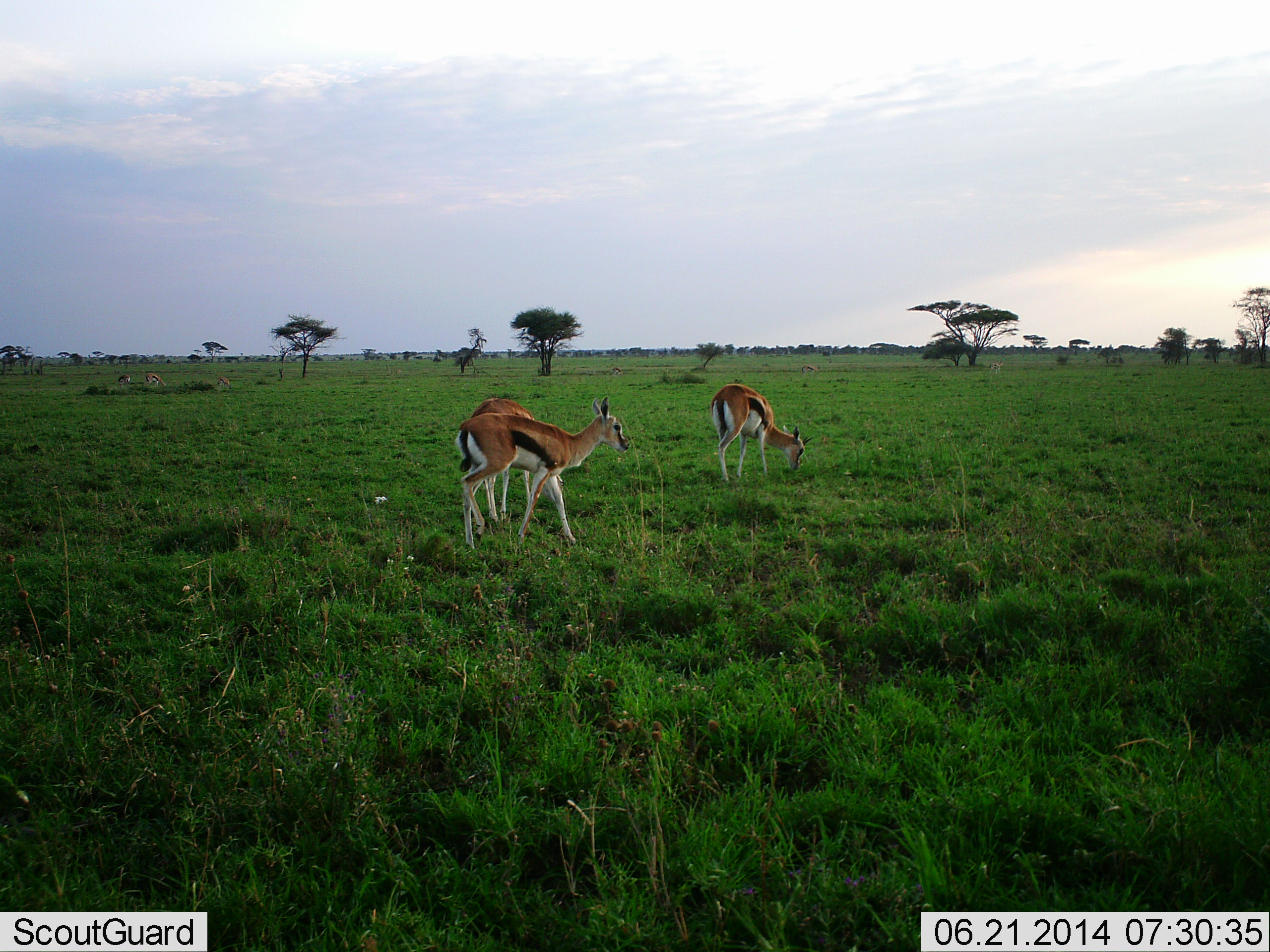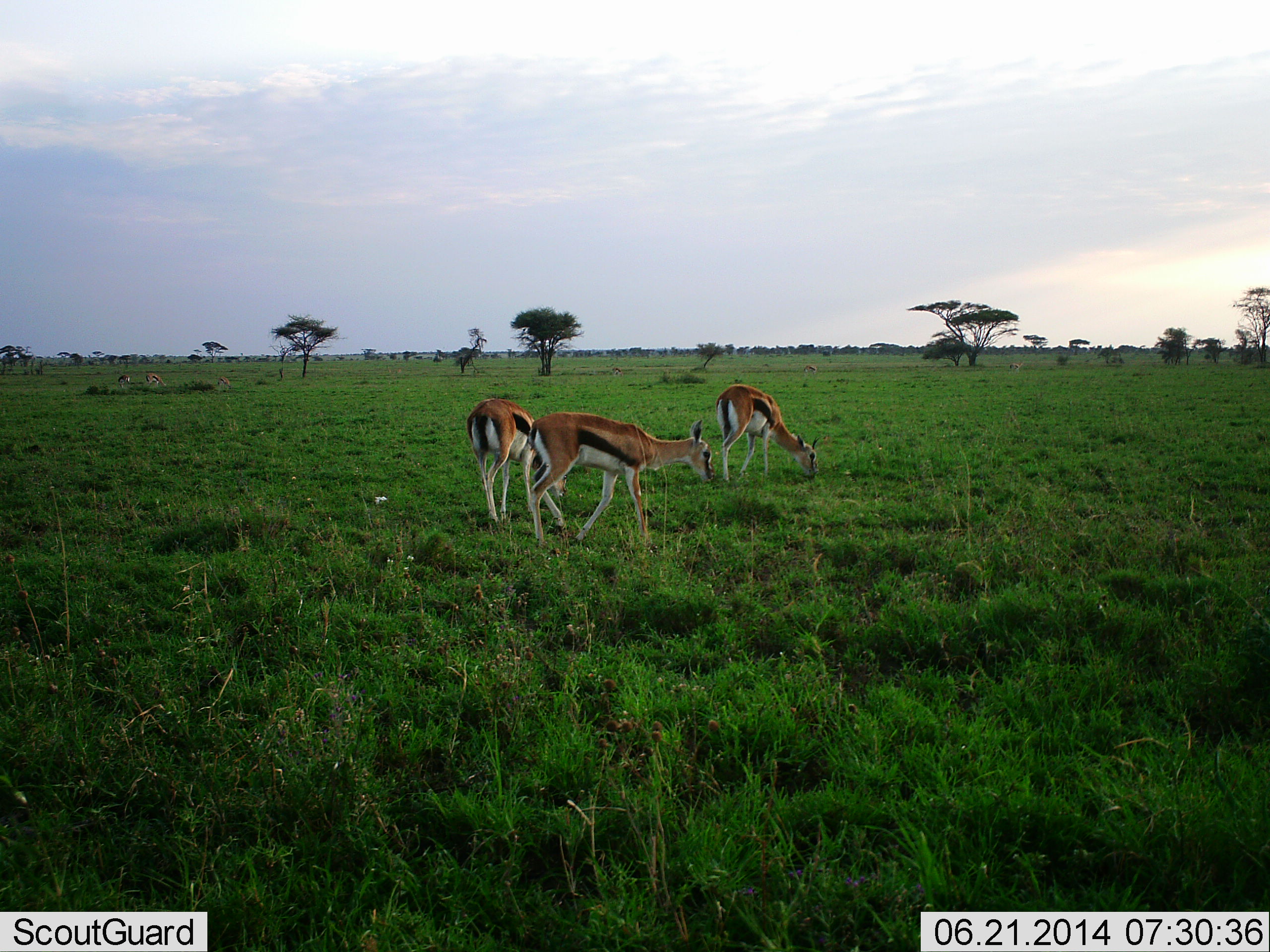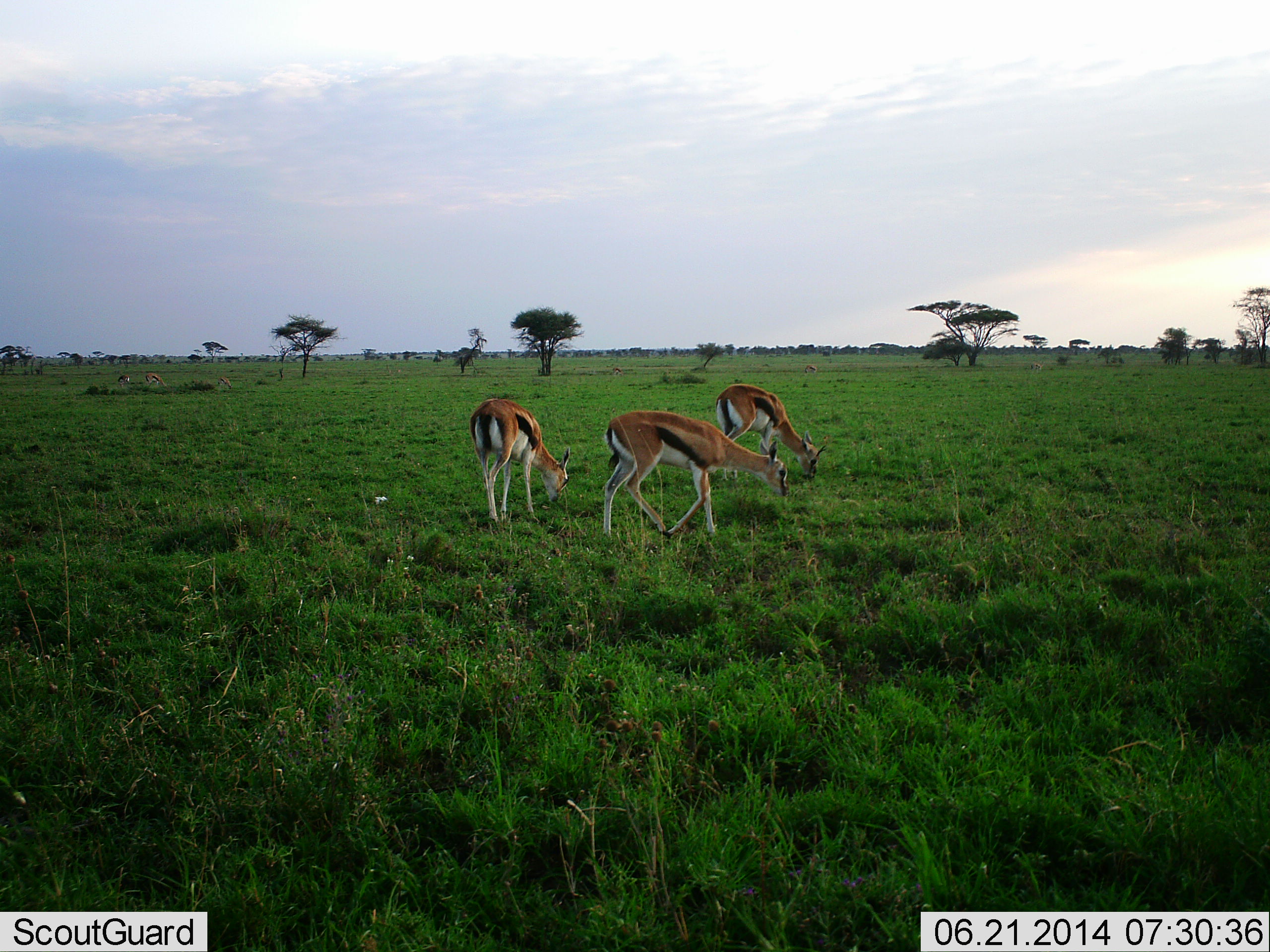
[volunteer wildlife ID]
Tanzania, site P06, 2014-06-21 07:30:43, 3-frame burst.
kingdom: Animalia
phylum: Chordata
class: Mammalia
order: Artiodactyla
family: Bovidae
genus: Eudorcas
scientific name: Eudorcas thomsonii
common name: thomson's gazelle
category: gazellethomsons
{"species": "gazellethomsons (thomson's gazelle) (Eudorcas thomsonii)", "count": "3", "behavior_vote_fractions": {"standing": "30%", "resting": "0%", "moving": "60%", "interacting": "10%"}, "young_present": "0%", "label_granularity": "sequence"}